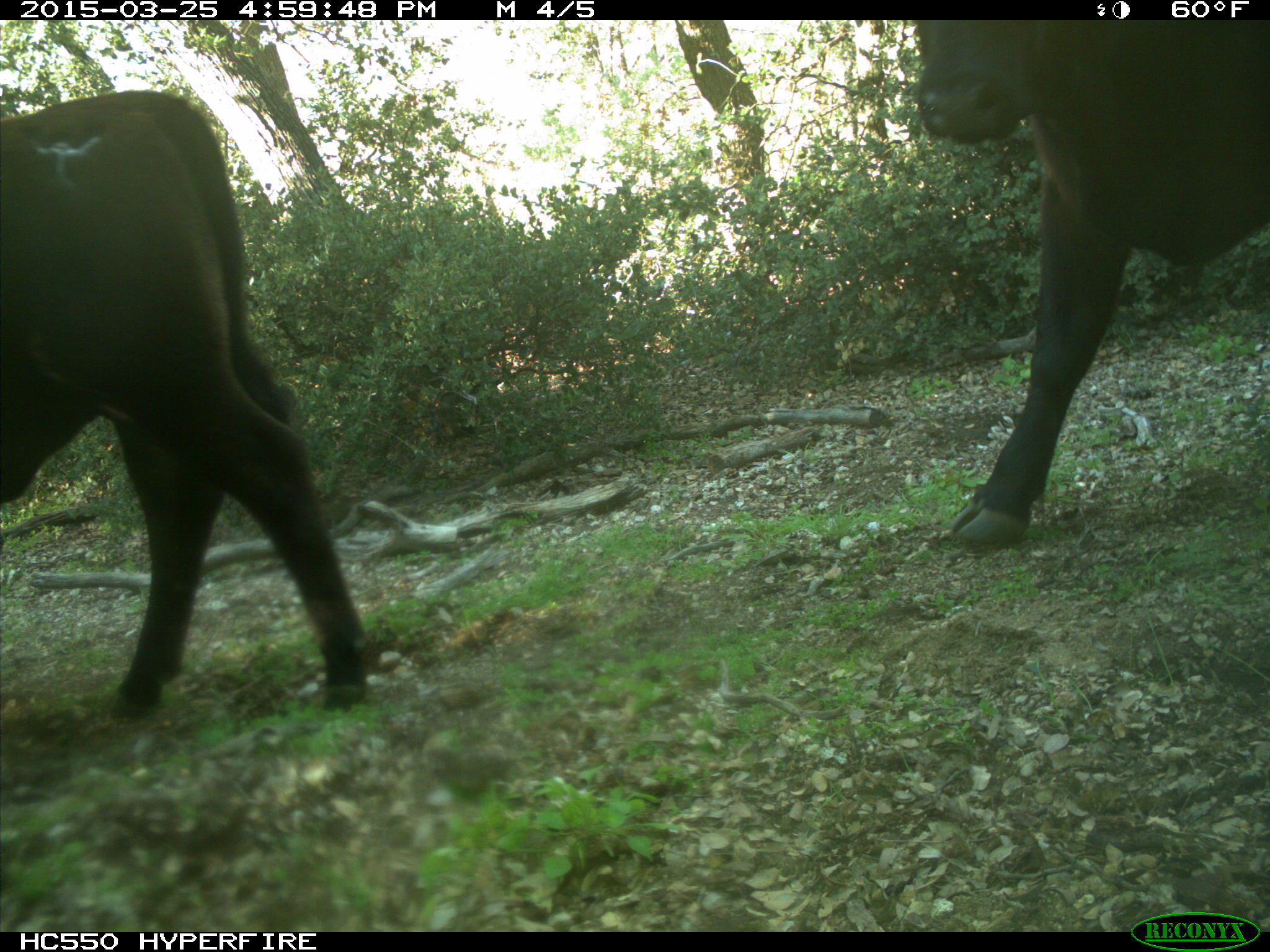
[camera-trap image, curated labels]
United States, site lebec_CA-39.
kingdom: Animalia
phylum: Chordata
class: Mammalia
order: Artiodactyla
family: Bovidae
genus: Bos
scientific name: Bos taurus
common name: domestic cow